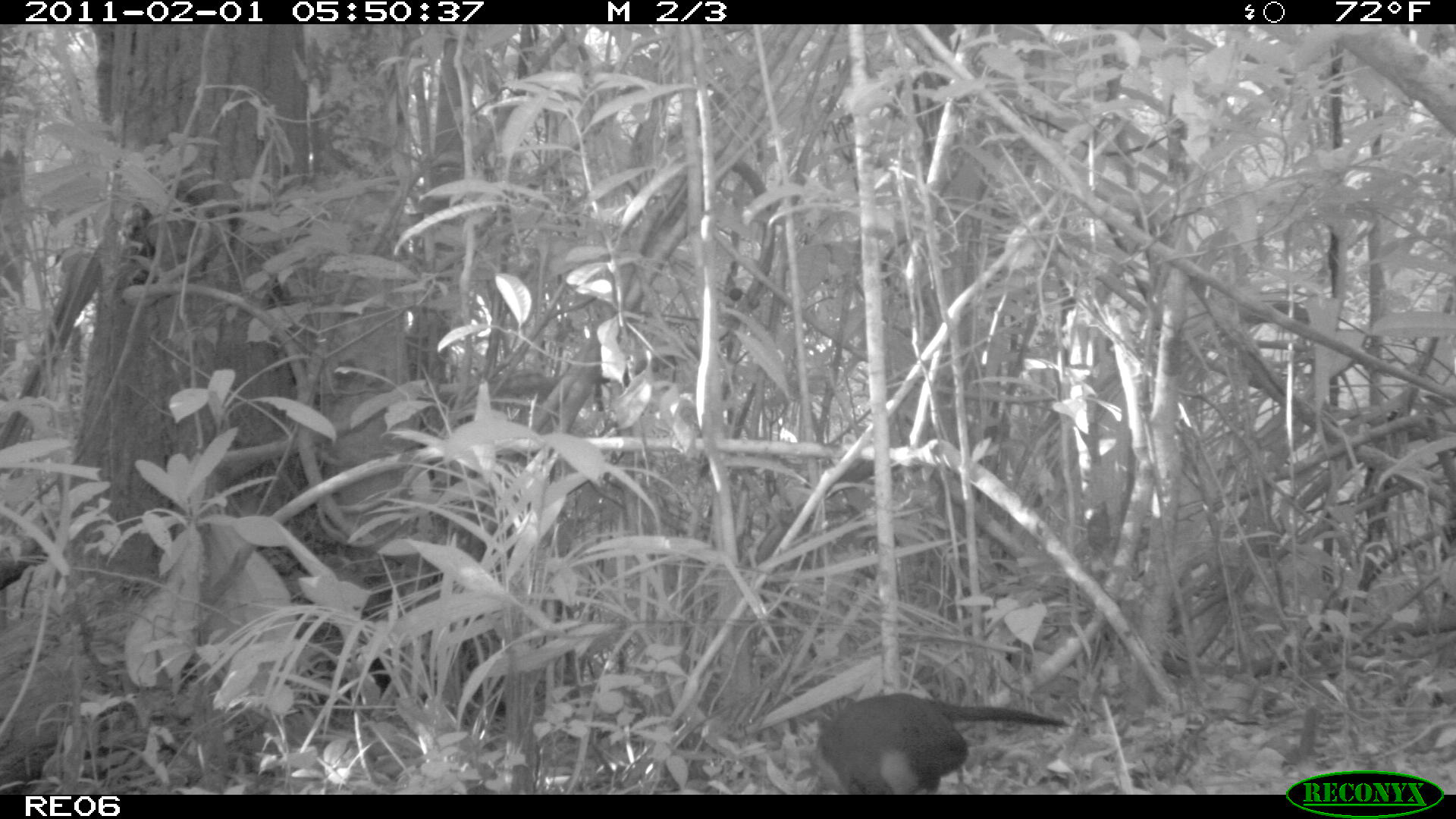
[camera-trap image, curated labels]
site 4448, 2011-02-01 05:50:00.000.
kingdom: Animalia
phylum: Chordata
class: Aves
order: Cuculiformes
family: Cuculidae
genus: Coua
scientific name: Coua serriana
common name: red-breasted coua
Coua serriana (red-breasted coua), count 1.